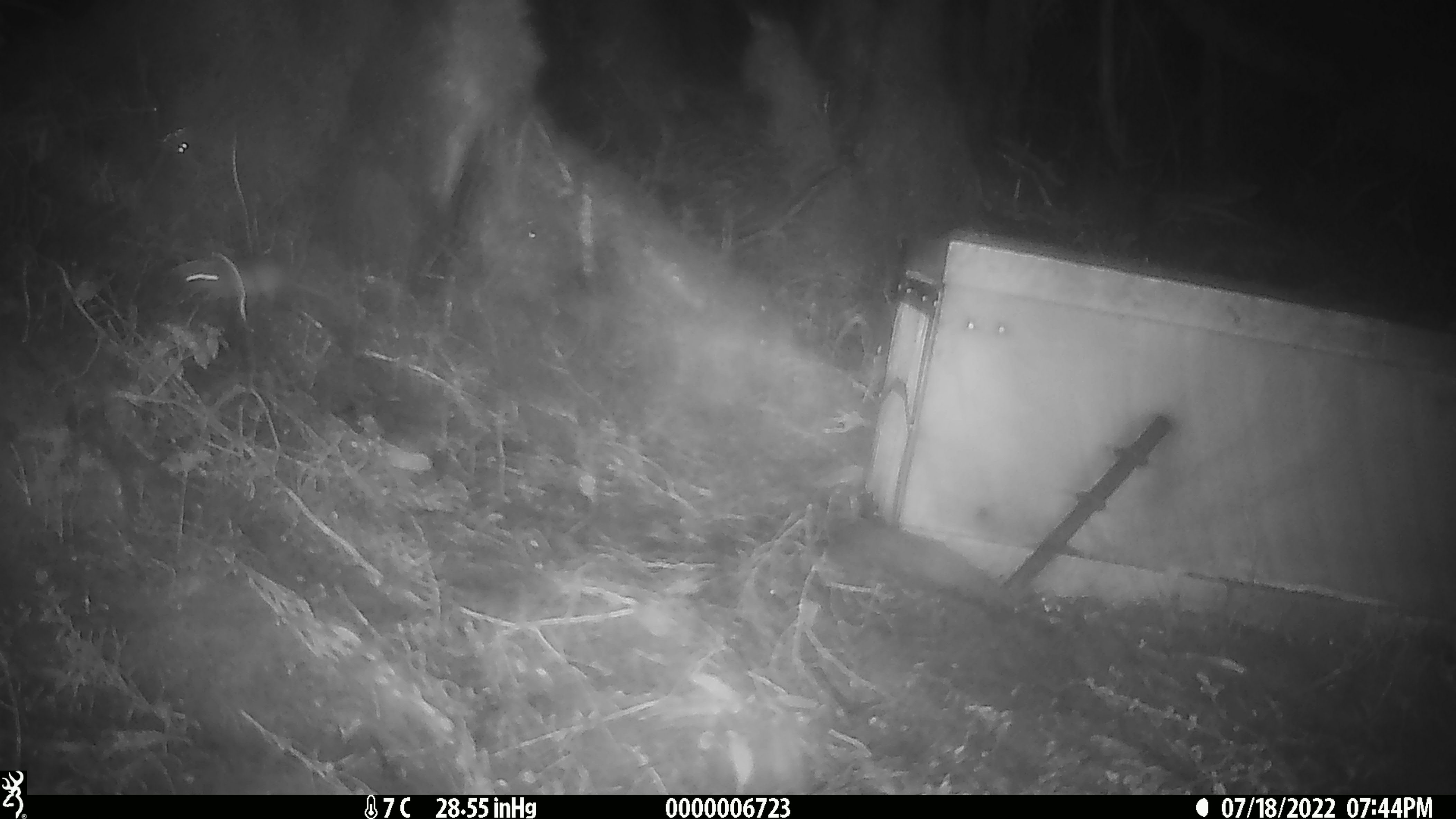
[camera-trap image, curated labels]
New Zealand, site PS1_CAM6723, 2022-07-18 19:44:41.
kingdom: Animalia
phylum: Chordata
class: Mammalia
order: Rodentia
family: Muridae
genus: Mus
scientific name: Mus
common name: mouse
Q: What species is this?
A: Mouse (Mus).